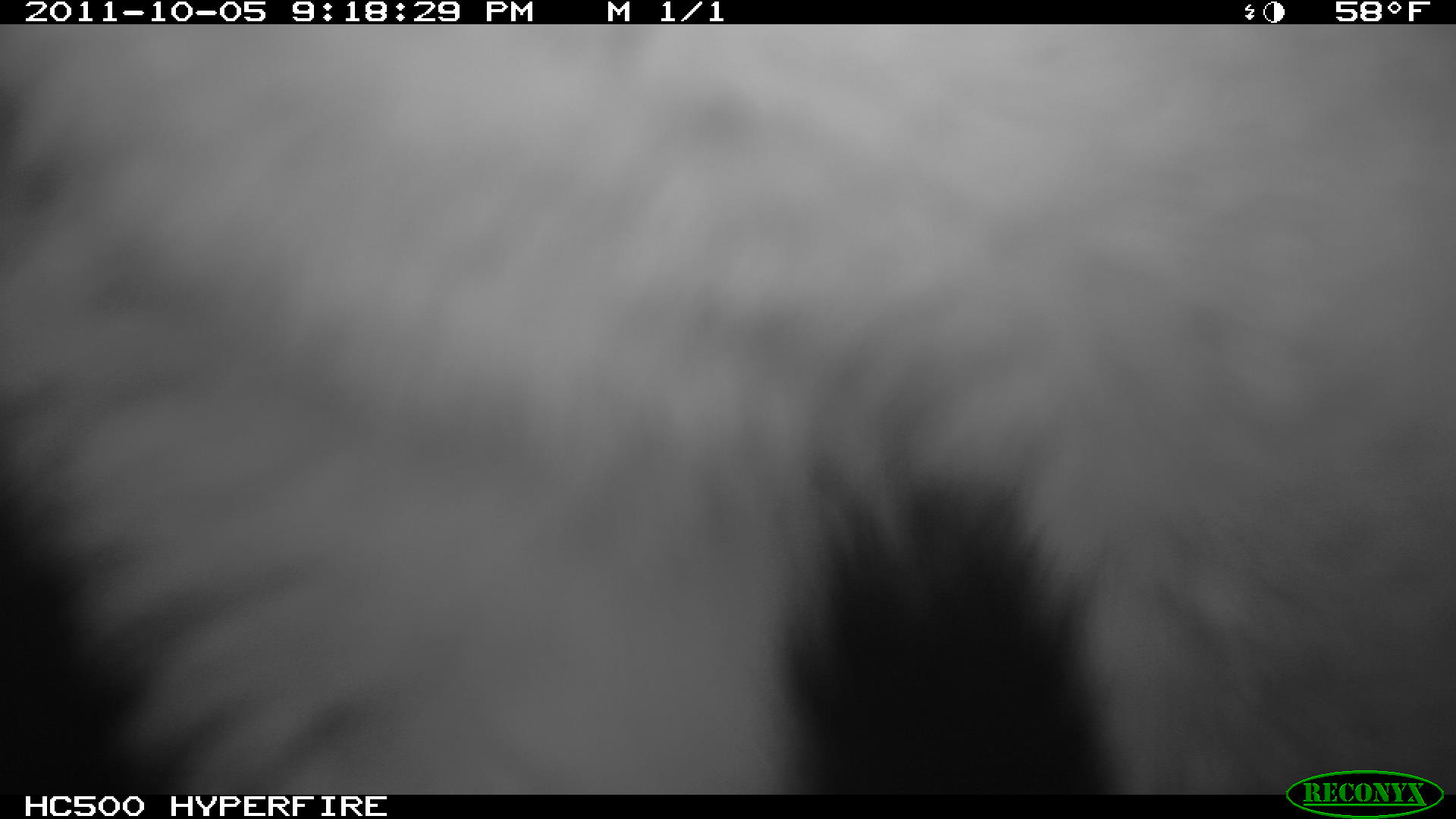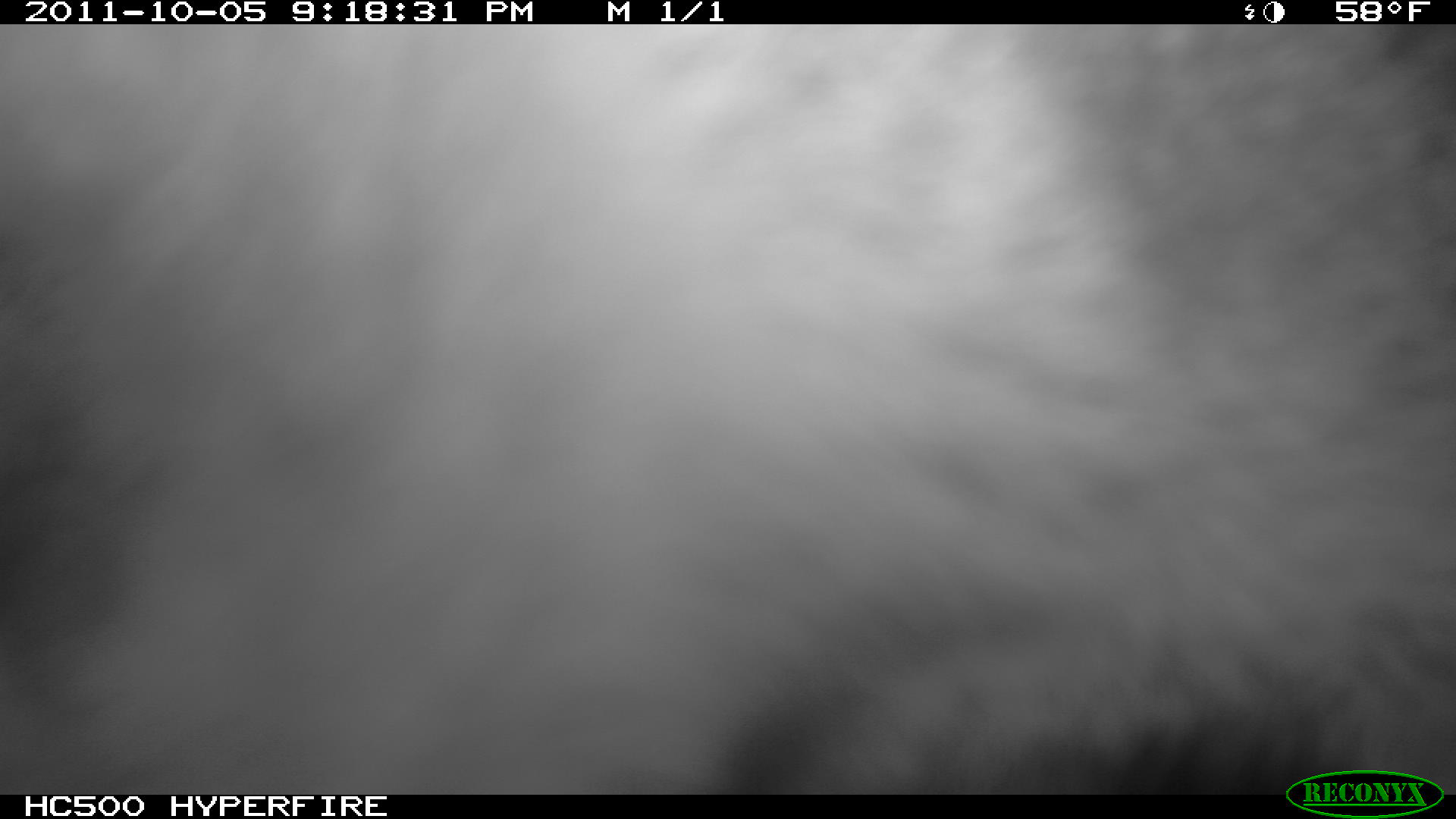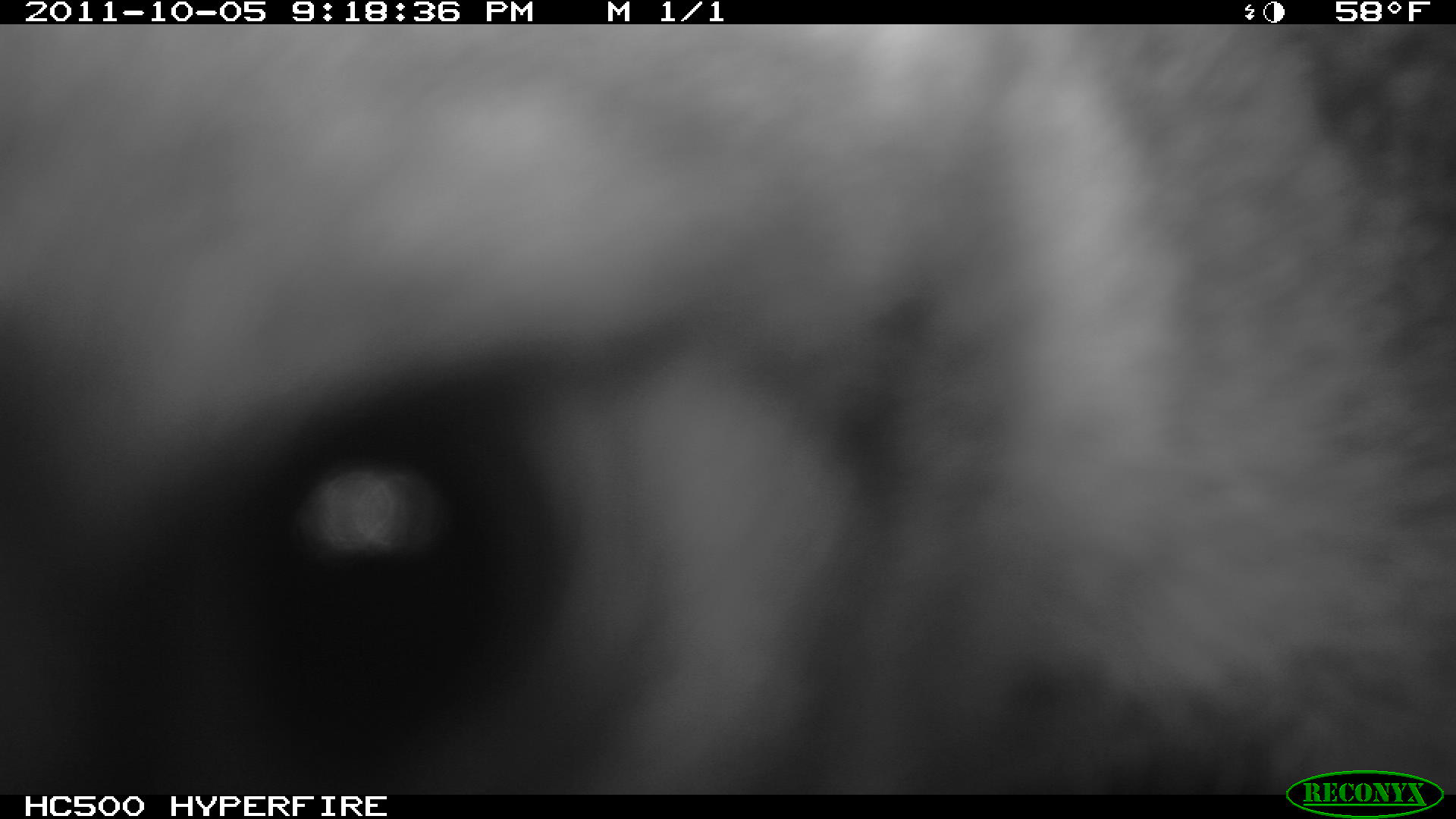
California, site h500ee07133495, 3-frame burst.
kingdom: Animalia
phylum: Chordata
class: Mammalia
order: Carnivora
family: Canidae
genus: Urocyon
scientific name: Urocyon littoralis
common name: island fox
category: fox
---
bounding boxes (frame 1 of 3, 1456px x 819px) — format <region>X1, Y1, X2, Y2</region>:
fox: <region>0, 25, 1450, 790</region>